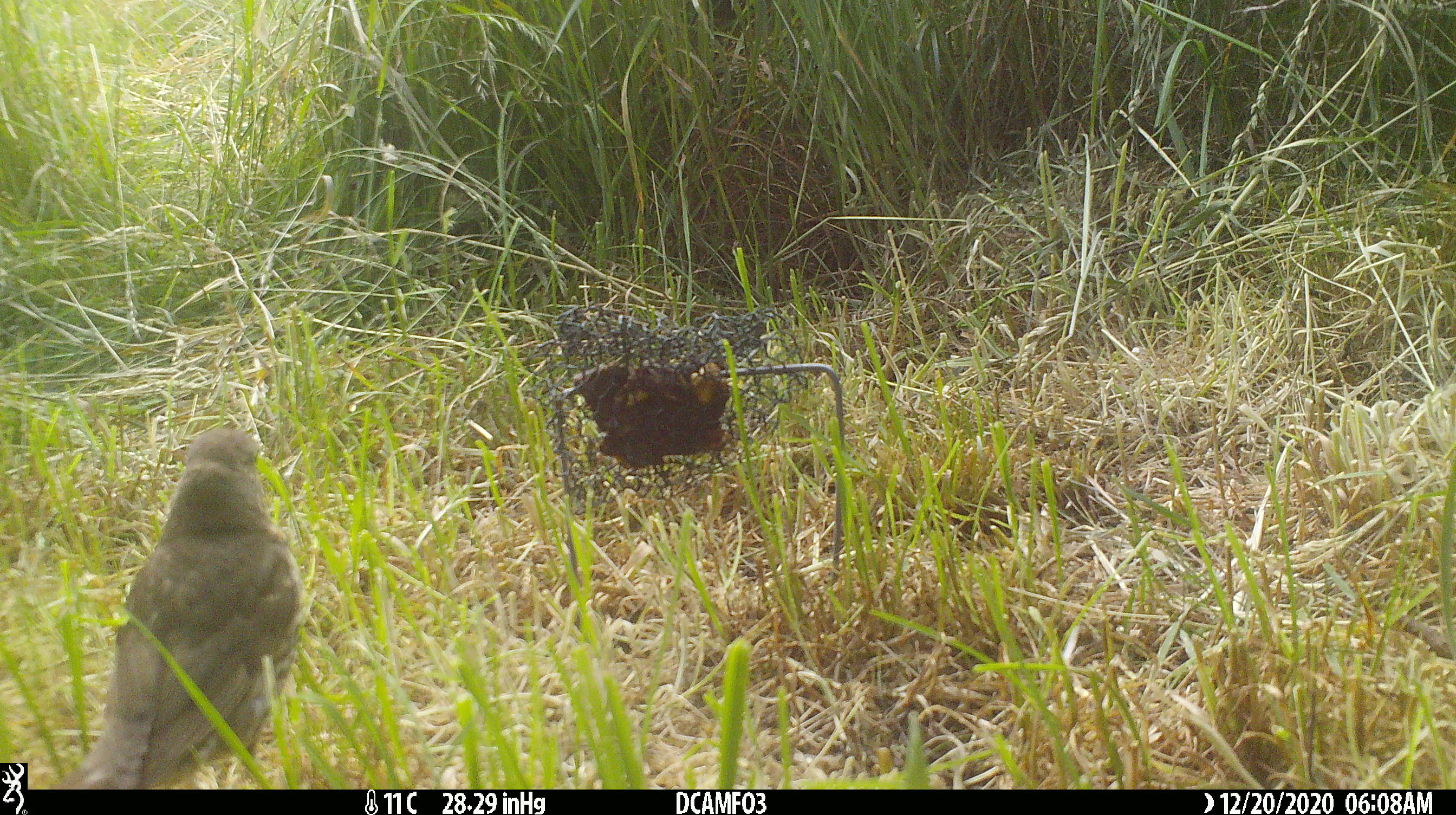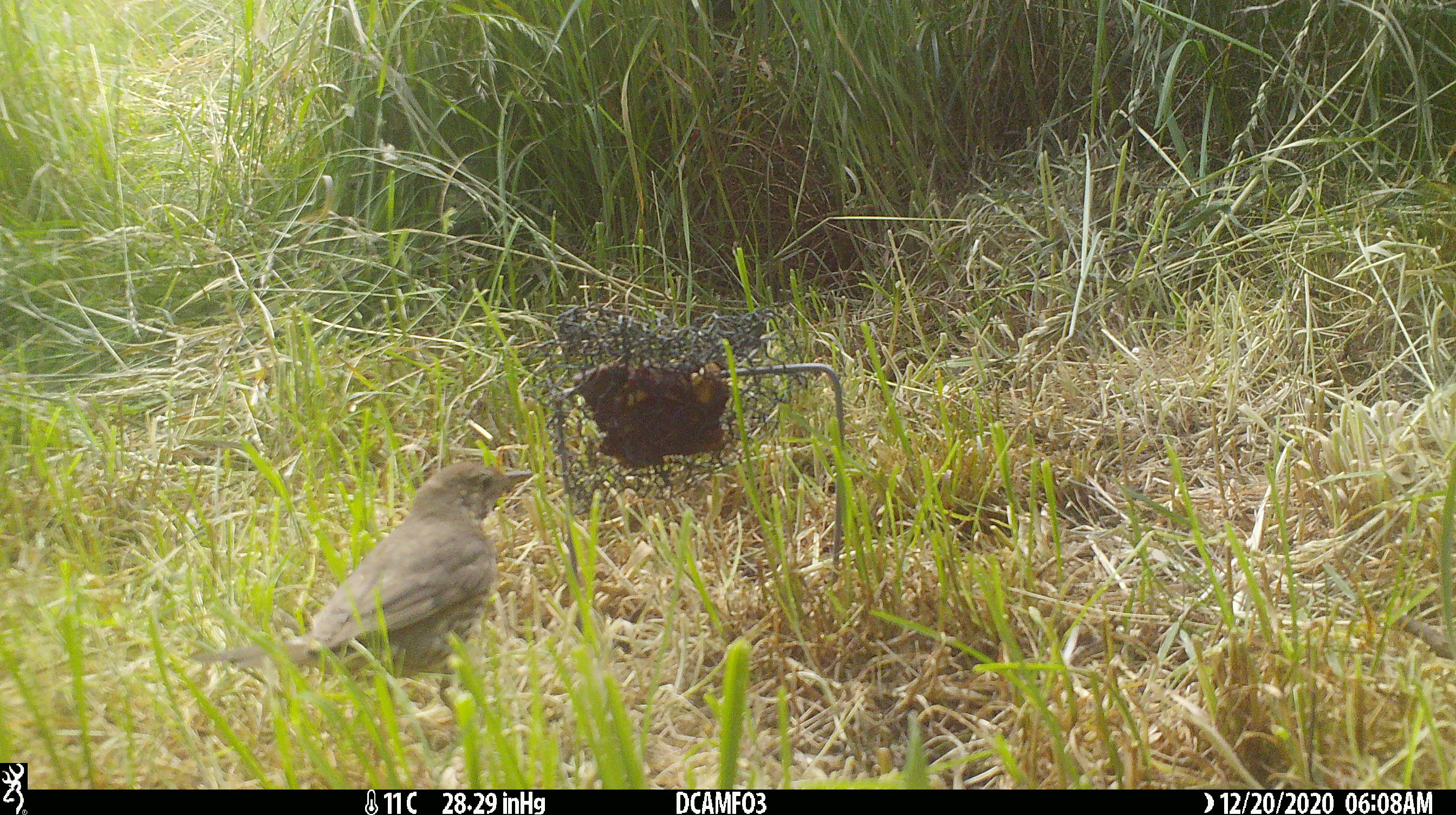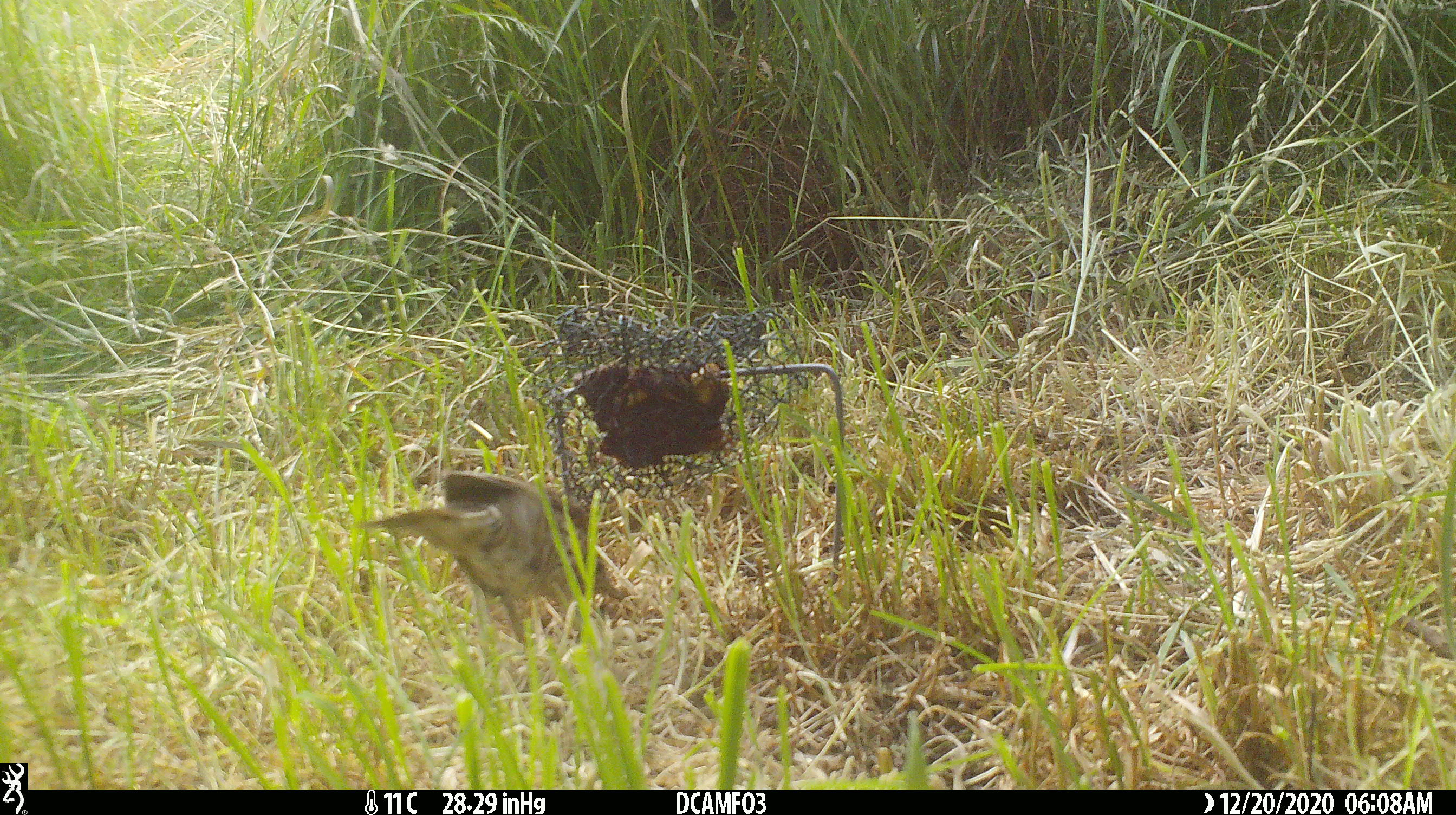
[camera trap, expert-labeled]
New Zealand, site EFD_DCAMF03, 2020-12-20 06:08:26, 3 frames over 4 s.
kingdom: Animalia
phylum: Chordata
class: Aves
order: Passeriformes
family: Turdidae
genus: Turdus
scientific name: Turdus philomelos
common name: song thrush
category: thrush